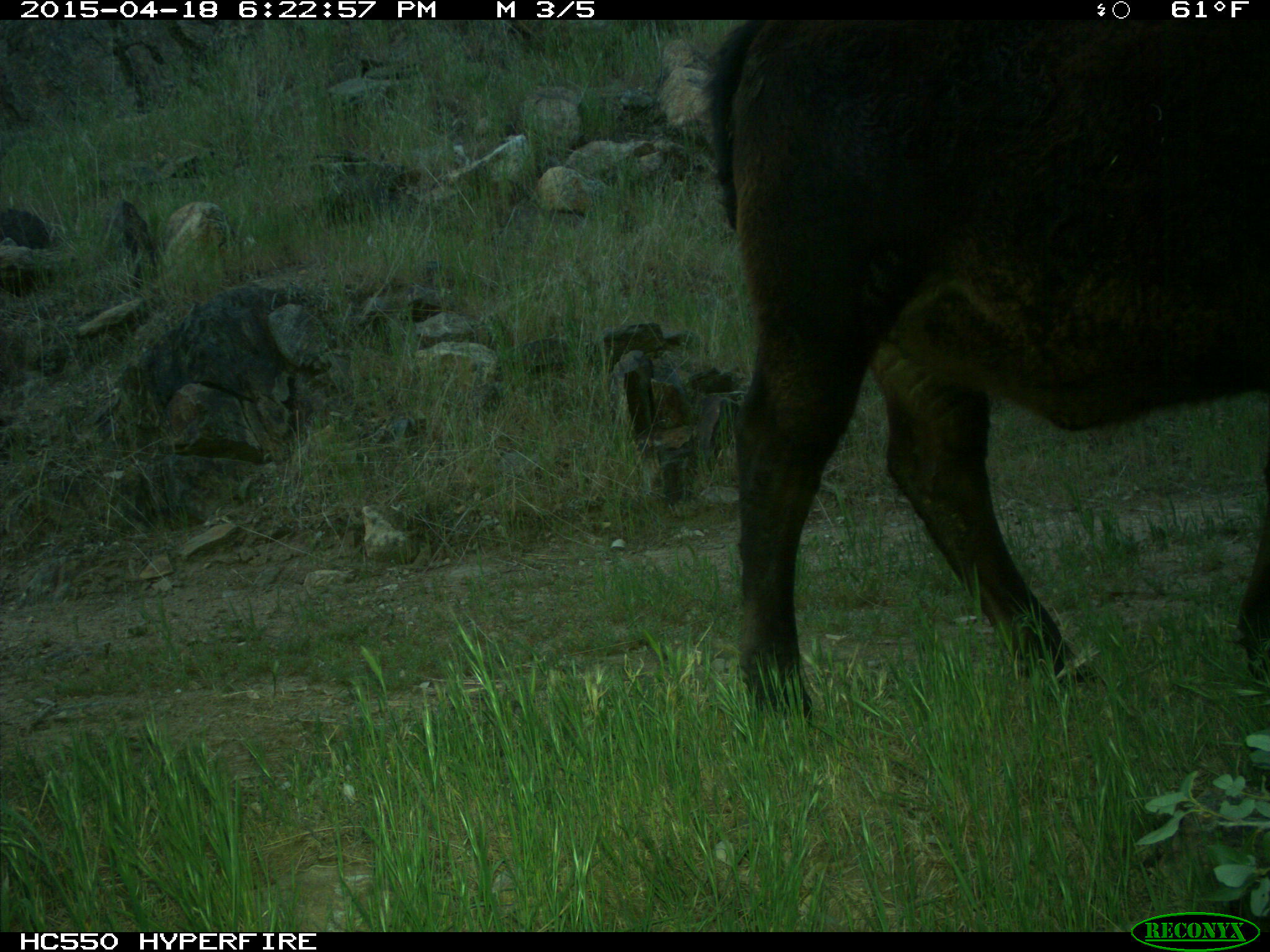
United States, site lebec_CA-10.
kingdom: Animalia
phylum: Chordata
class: Mammalia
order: Artiodactyla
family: Bovidae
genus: Bos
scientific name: Bos taurus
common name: domestic cow